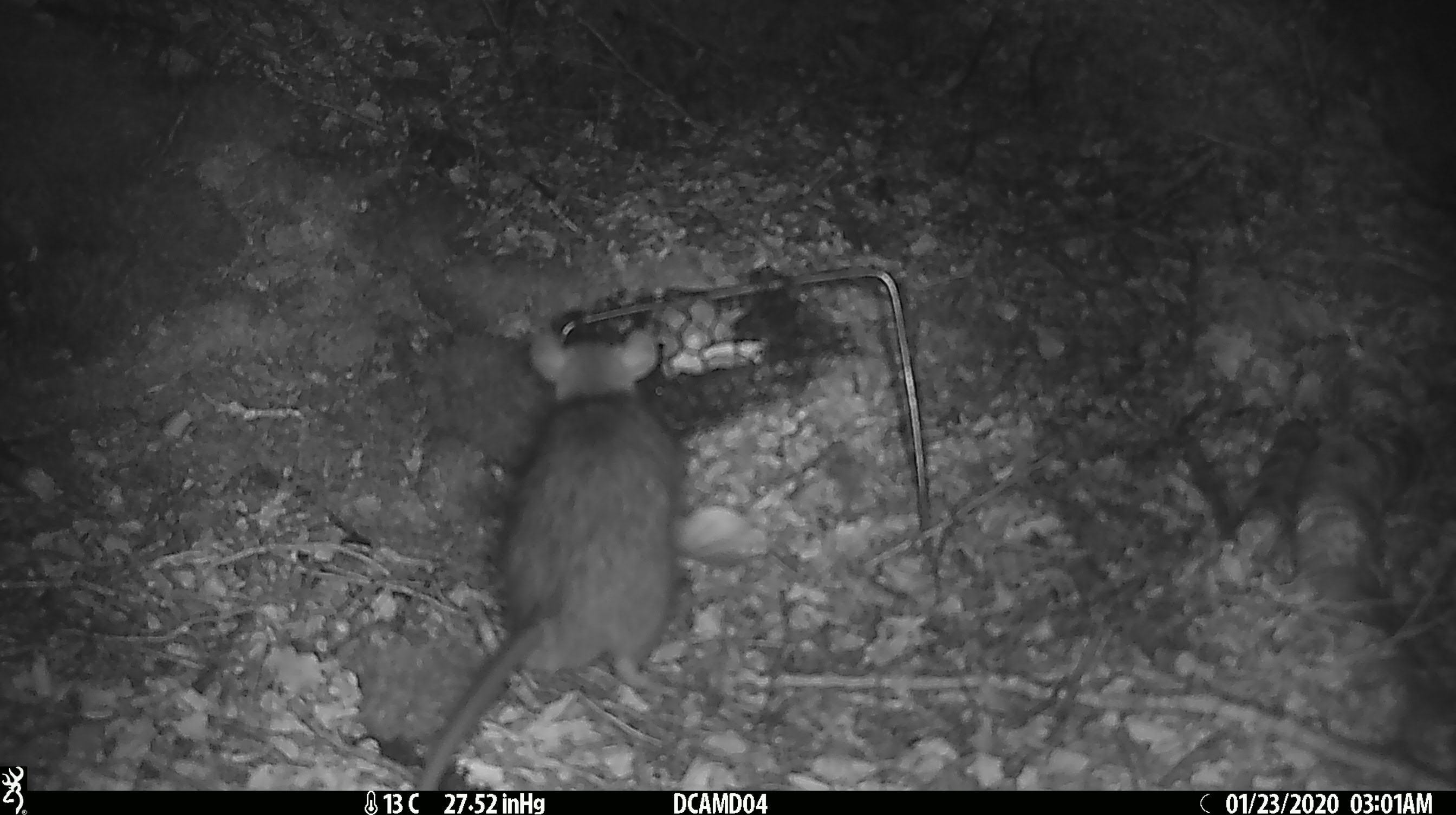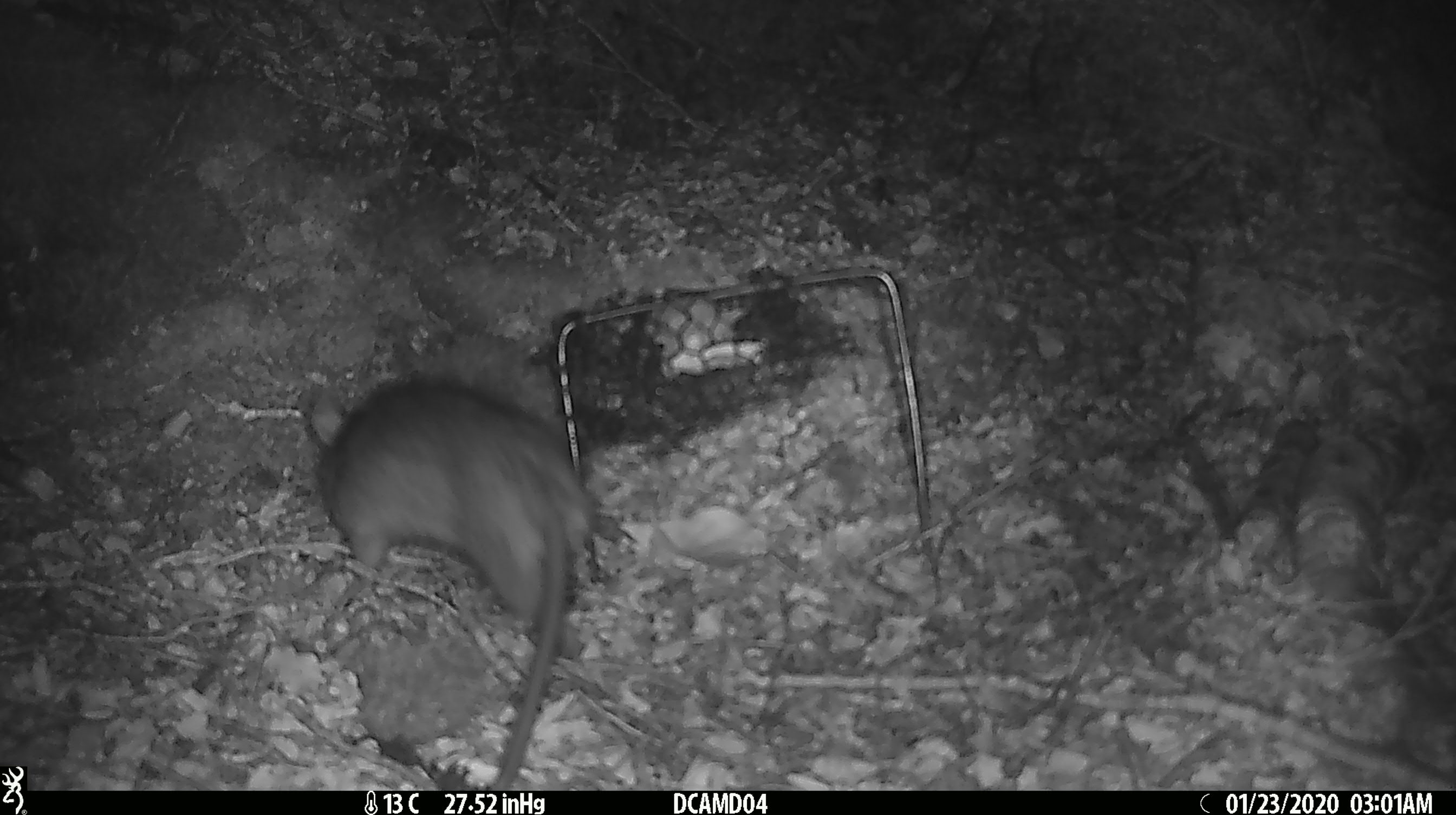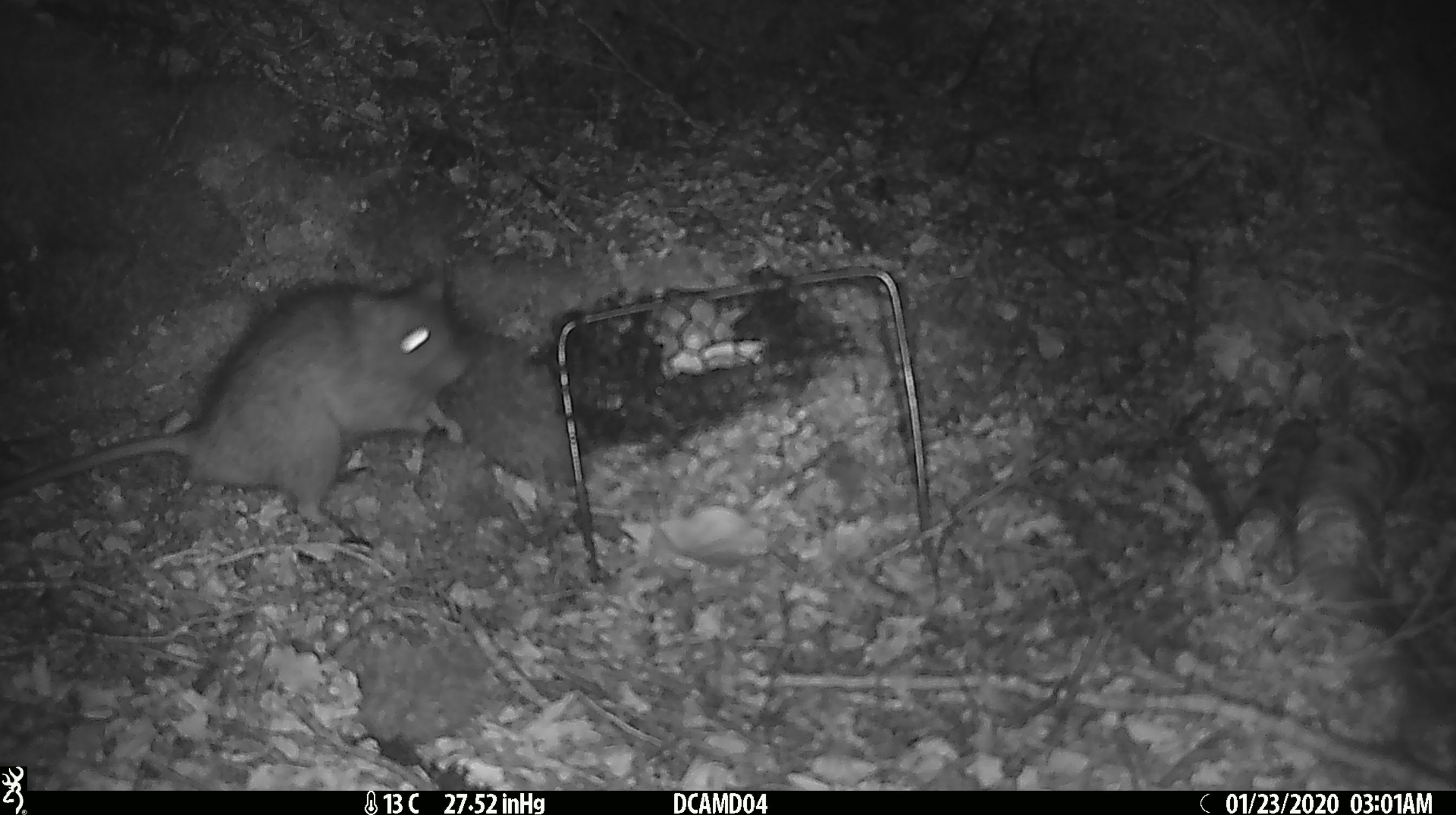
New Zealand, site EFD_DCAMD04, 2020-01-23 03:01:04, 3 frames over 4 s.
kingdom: Animalia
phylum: Chordata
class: Mammalia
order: Rodentia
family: Muridae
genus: Rattus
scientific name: Rattus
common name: rat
Rat (Rattus).